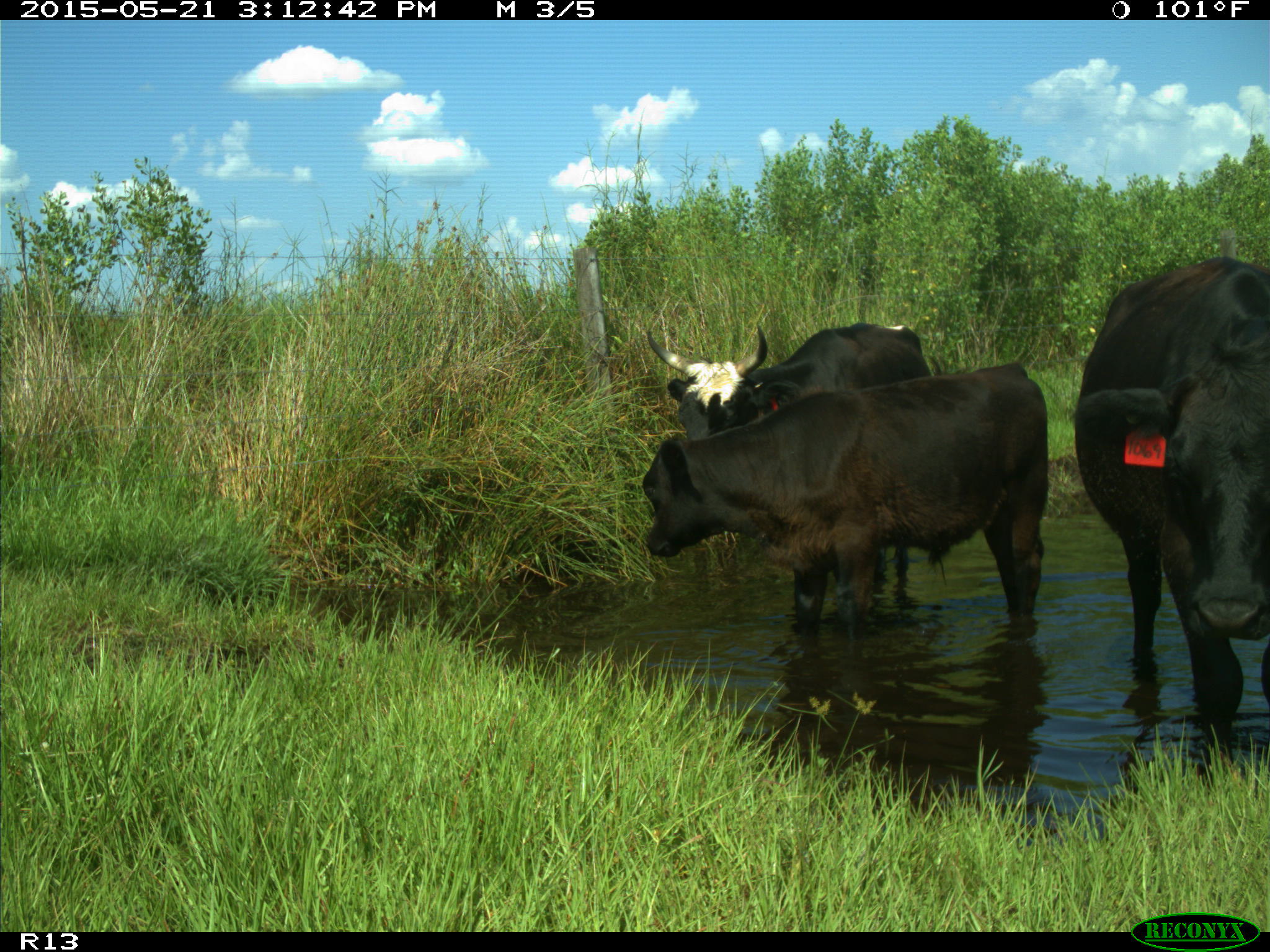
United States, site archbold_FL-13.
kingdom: Animalia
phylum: Chordata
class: Mammalia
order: Artiodactyla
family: Bovidae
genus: Bos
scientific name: Bos taurus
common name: domestic cow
Bos taurus (domestic cow).